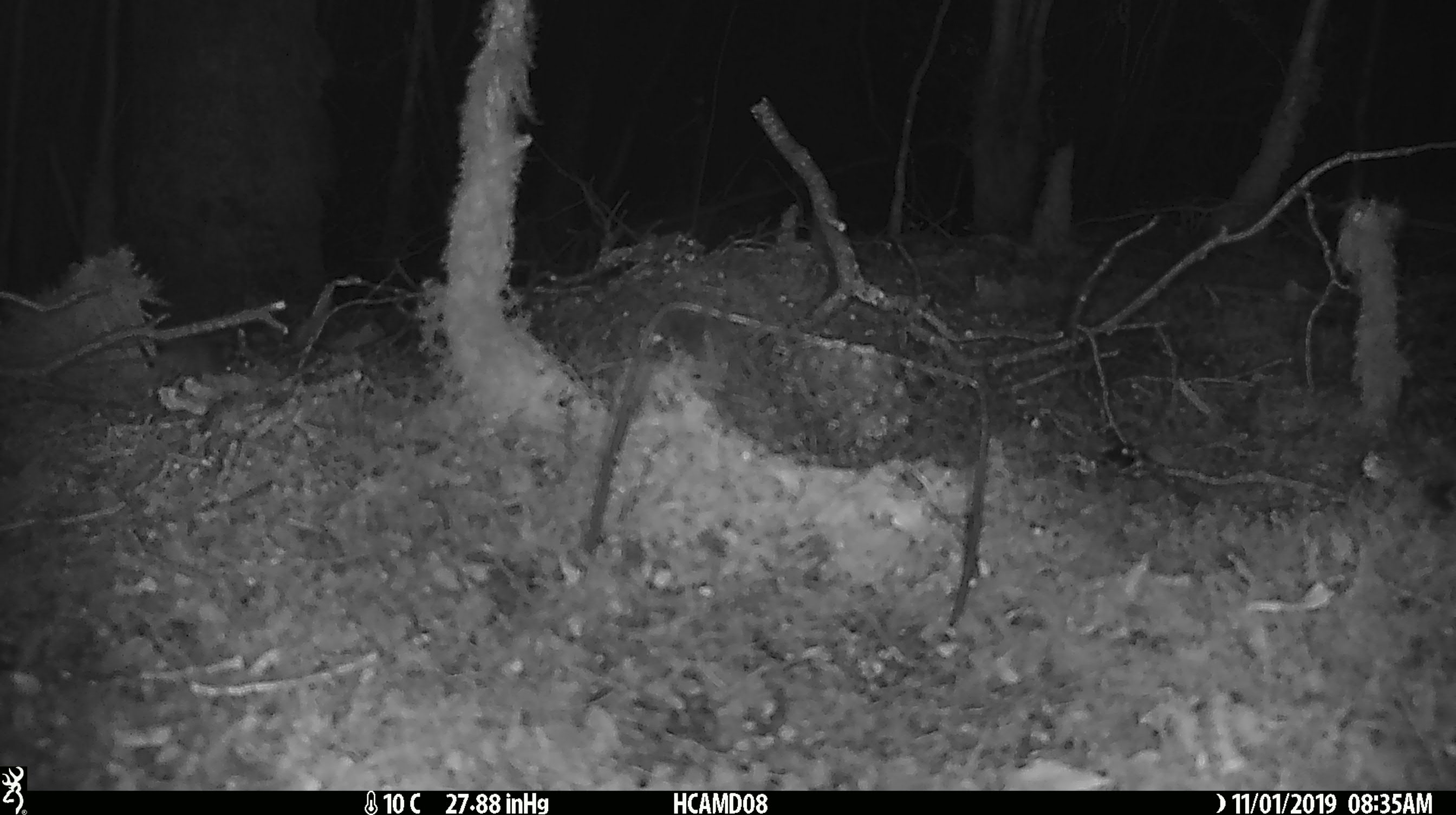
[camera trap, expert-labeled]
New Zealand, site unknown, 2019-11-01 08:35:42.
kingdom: Animalia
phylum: Chordata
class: Mammalia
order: Rodentia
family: Muridae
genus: Mus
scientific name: Mus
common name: mouse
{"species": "mouse (Mus)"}